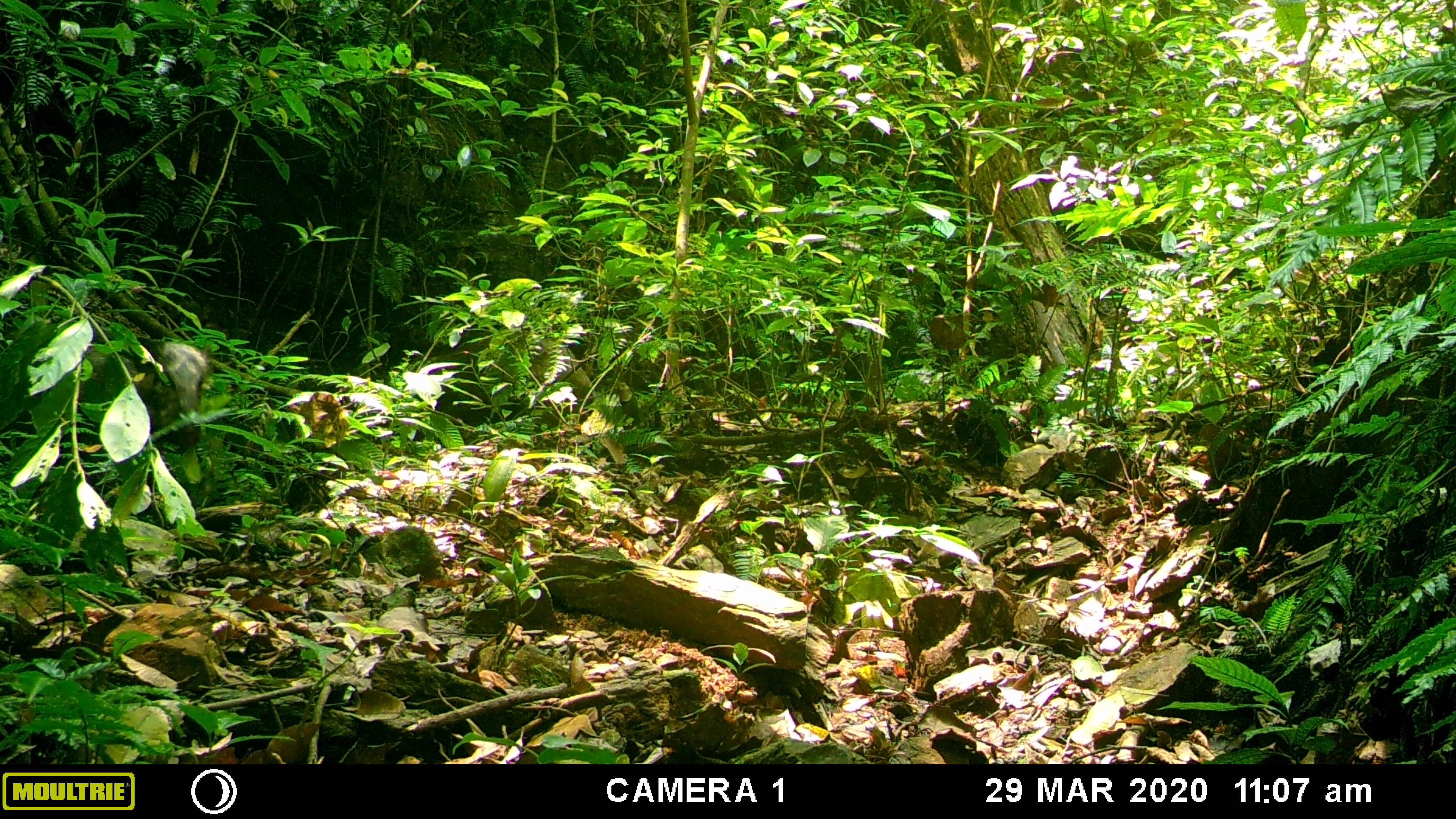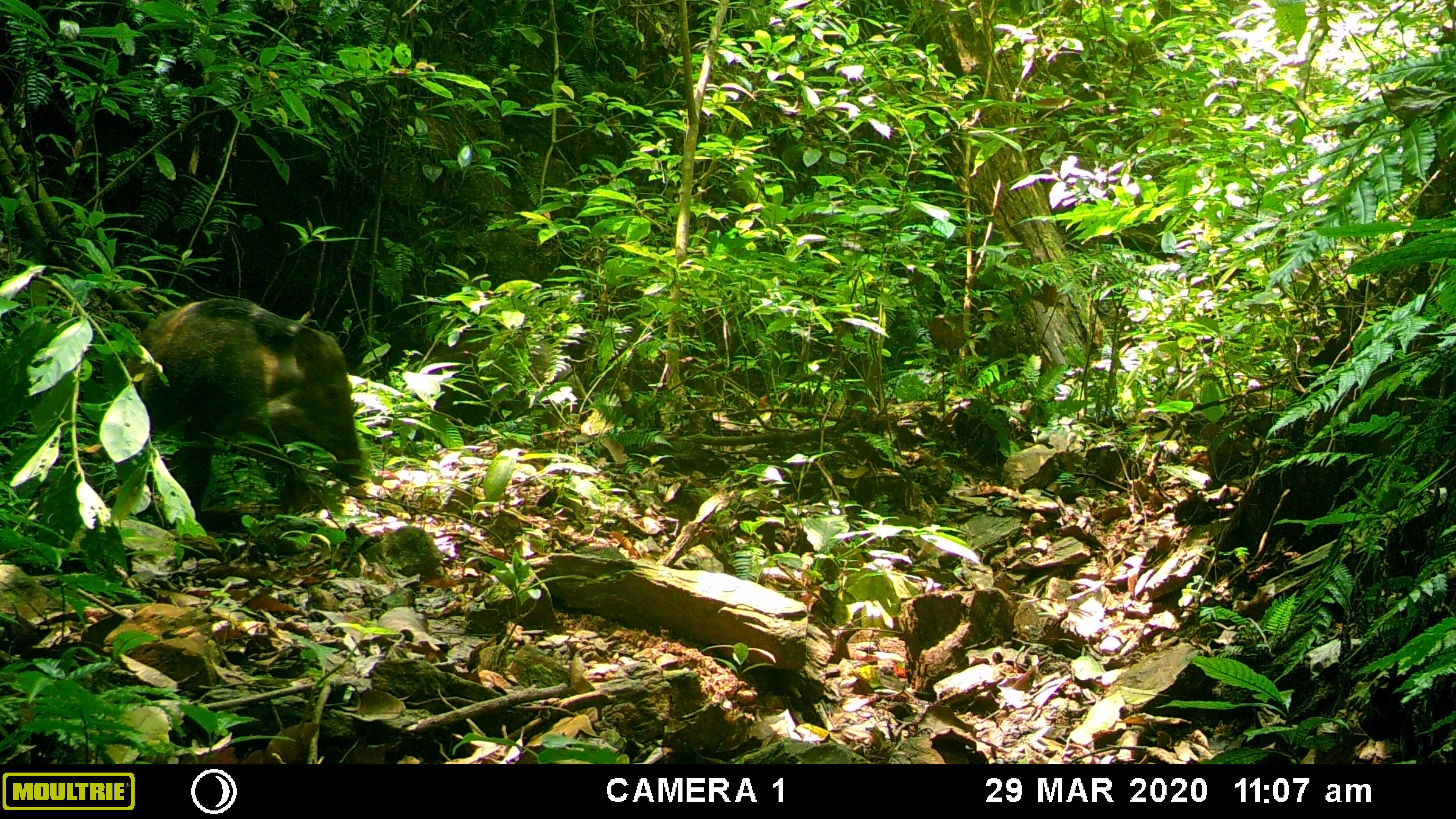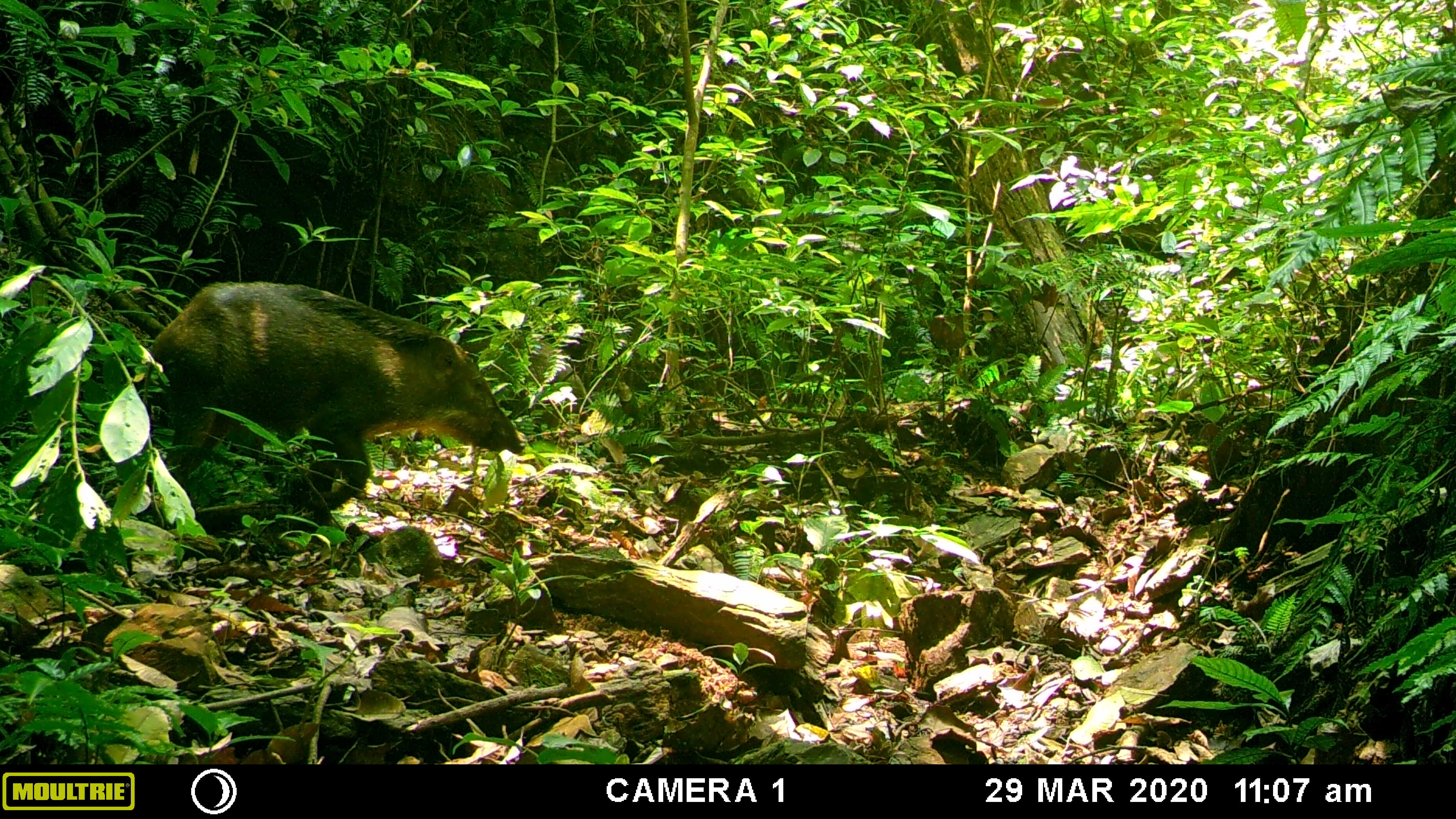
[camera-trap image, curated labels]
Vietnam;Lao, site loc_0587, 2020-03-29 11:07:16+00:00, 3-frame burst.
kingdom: Animalia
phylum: Chordata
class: Mammalia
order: Artiodactyla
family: Suidae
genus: Sus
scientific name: Sus scrofa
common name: eurasian wild pig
Eurasian wild pig (Sus scrofa). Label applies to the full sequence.